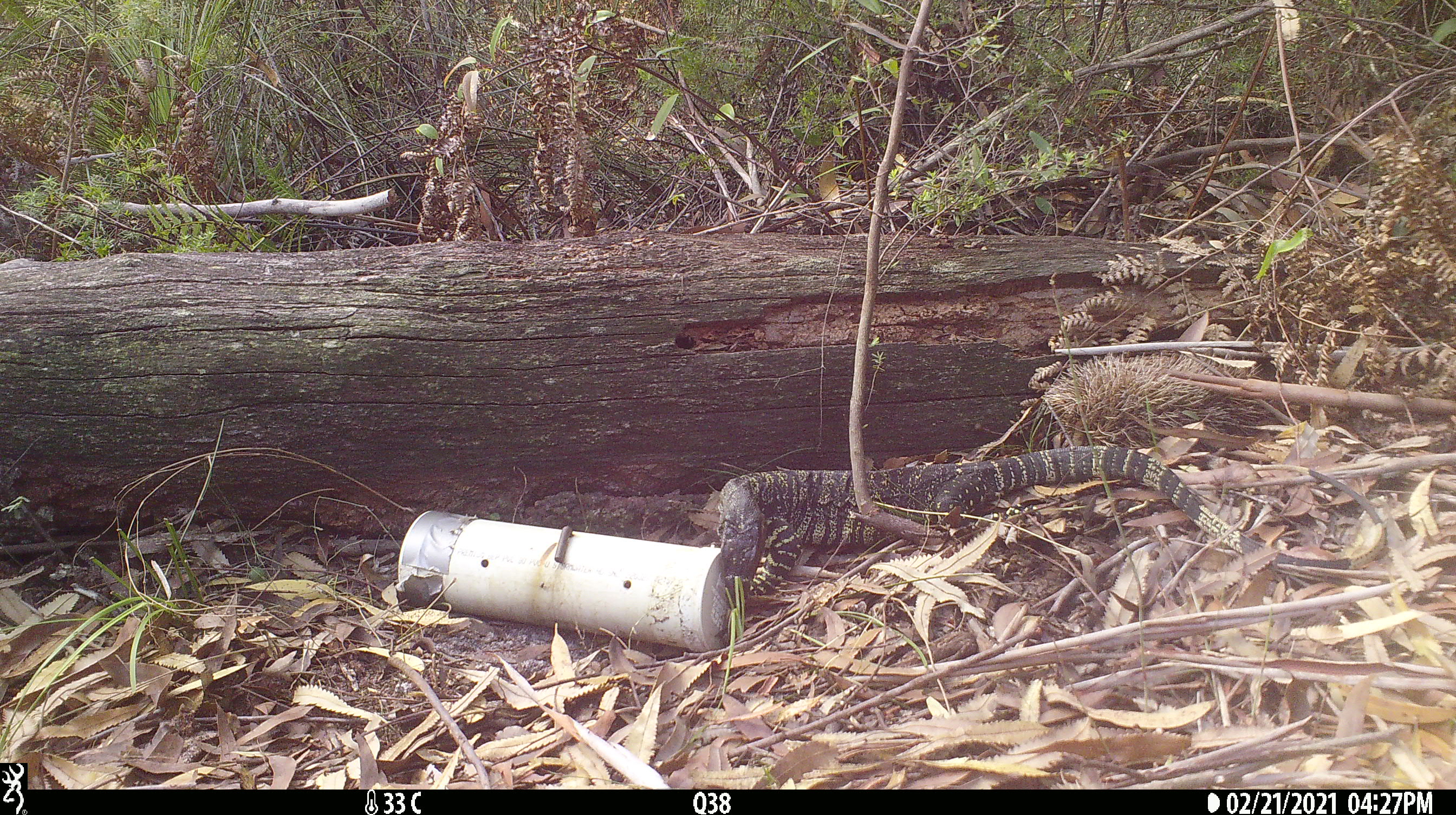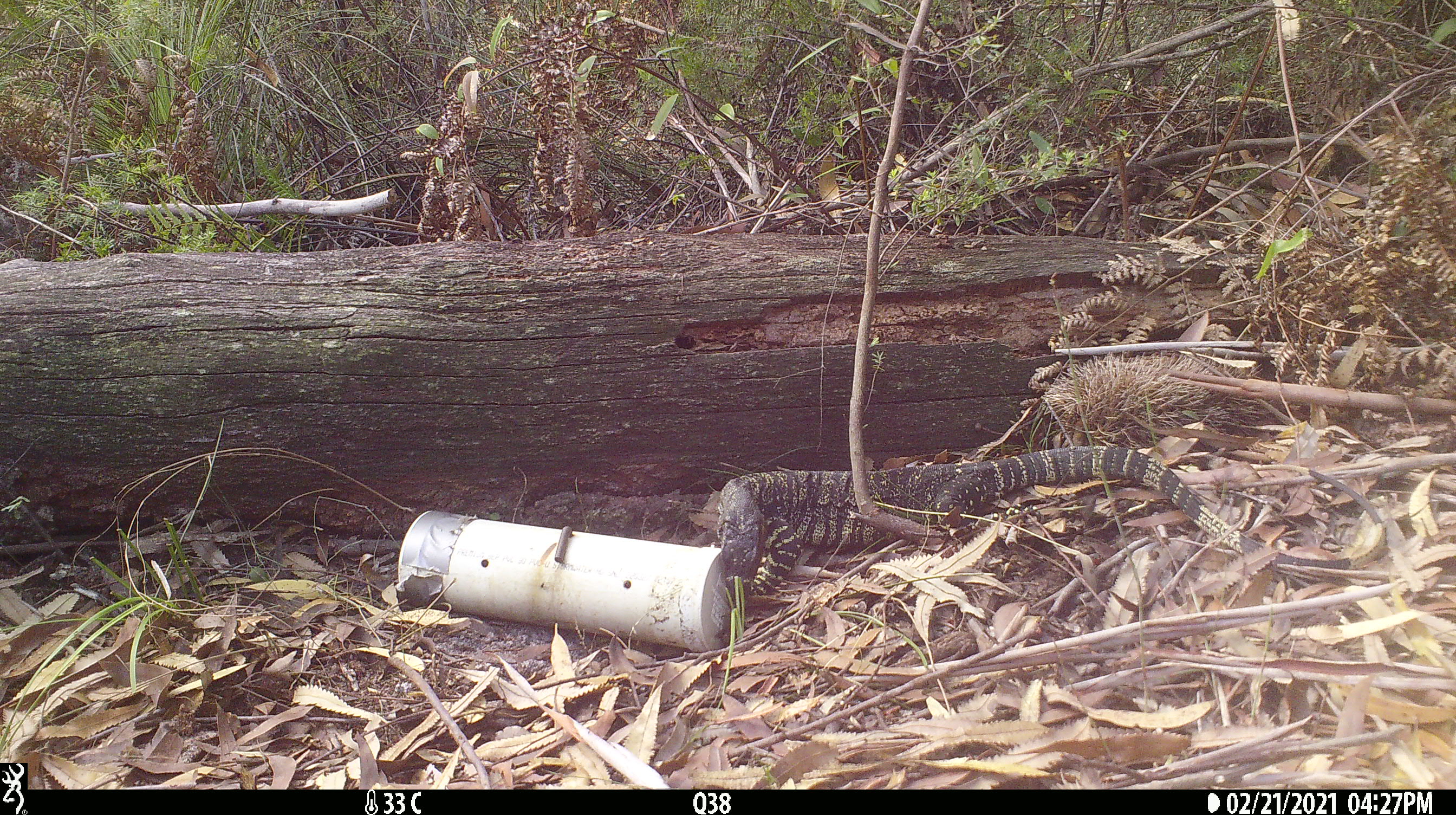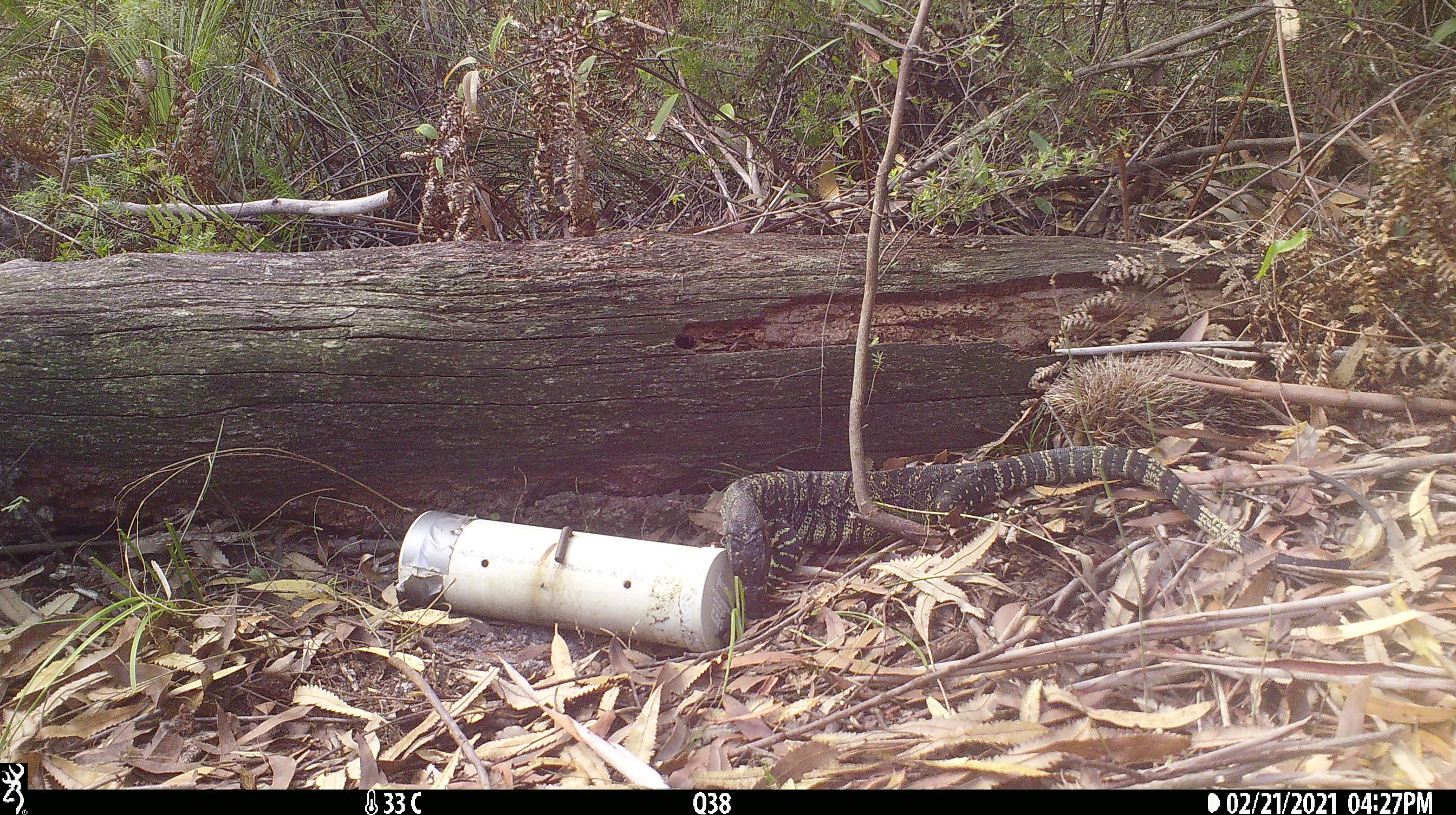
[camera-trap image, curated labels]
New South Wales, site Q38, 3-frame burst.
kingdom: Animalia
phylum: Chordata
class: Reptilia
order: Squamata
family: Varanidae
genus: Varanus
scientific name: Varanus varius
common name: lace monitor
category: goanna